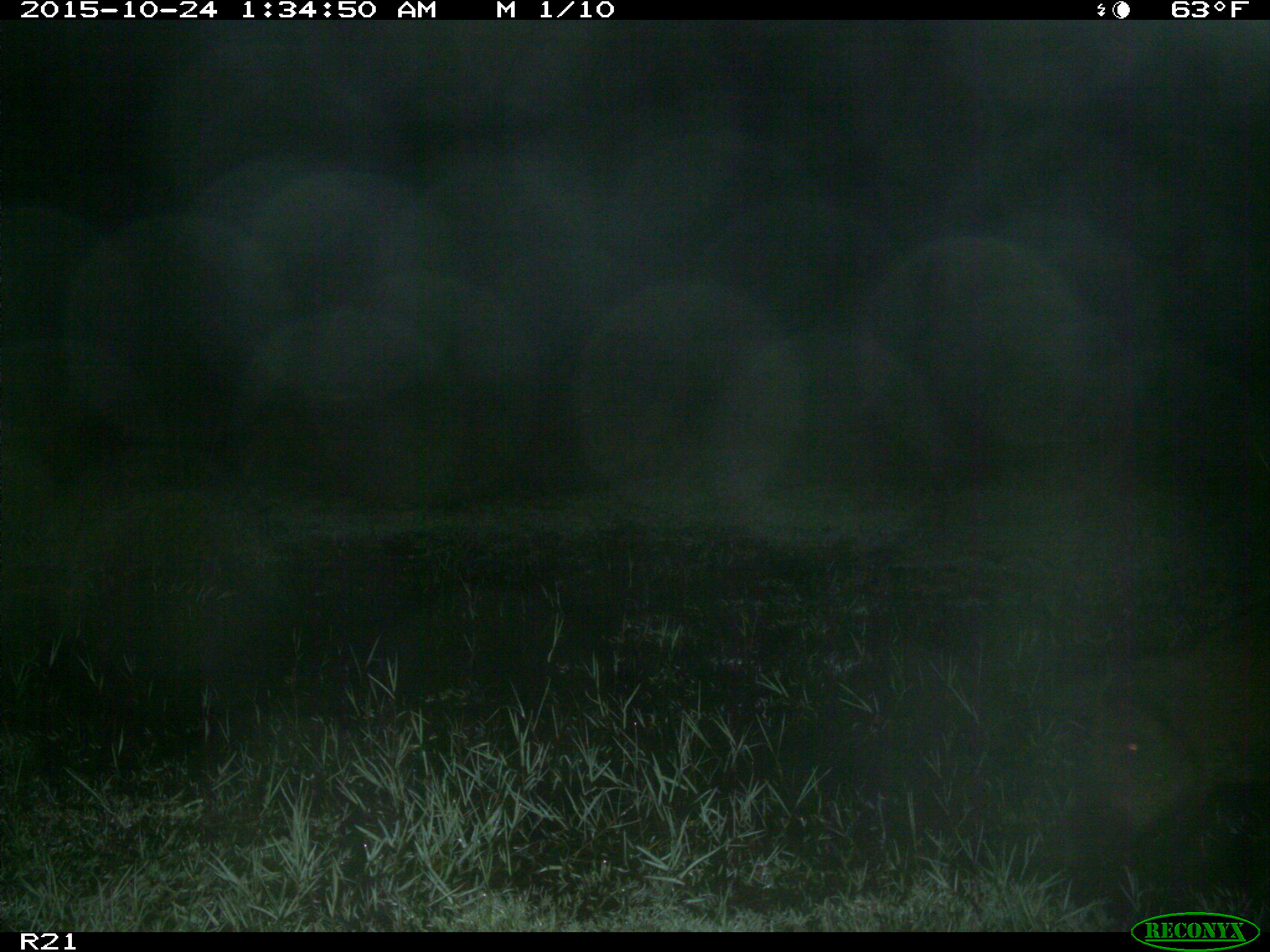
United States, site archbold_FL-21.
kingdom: Animalia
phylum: Chordata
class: Mammalia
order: Artiodactyla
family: Suidae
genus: Sus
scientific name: Sus scrofa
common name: wild boar